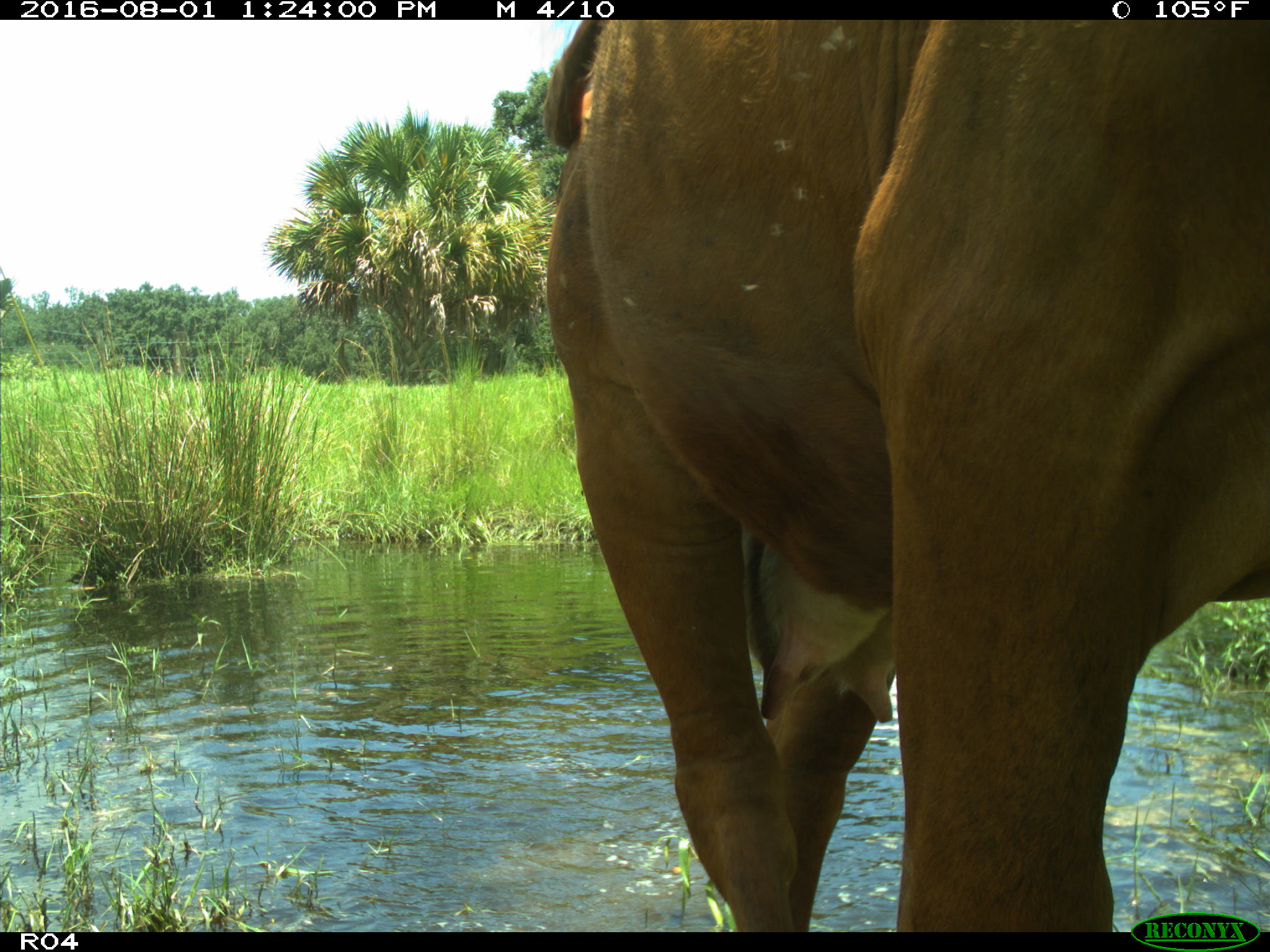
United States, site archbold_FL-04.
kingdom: Animalia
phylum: Chordata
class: Mammalia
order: Artiodactyla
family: Bovidae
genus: Bos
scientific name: Bos taurus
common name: domestic cow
Bos taurus (domestic cow).